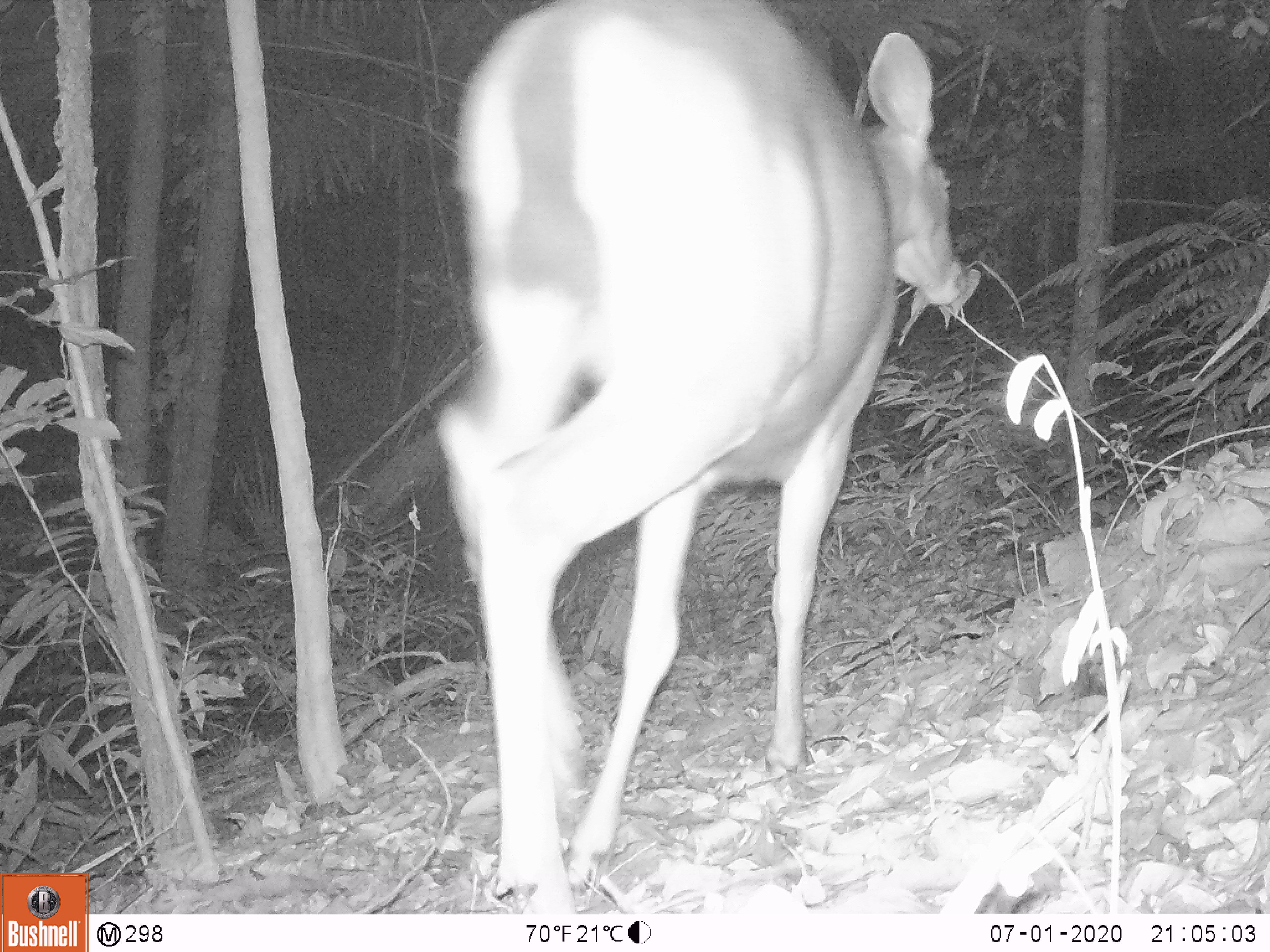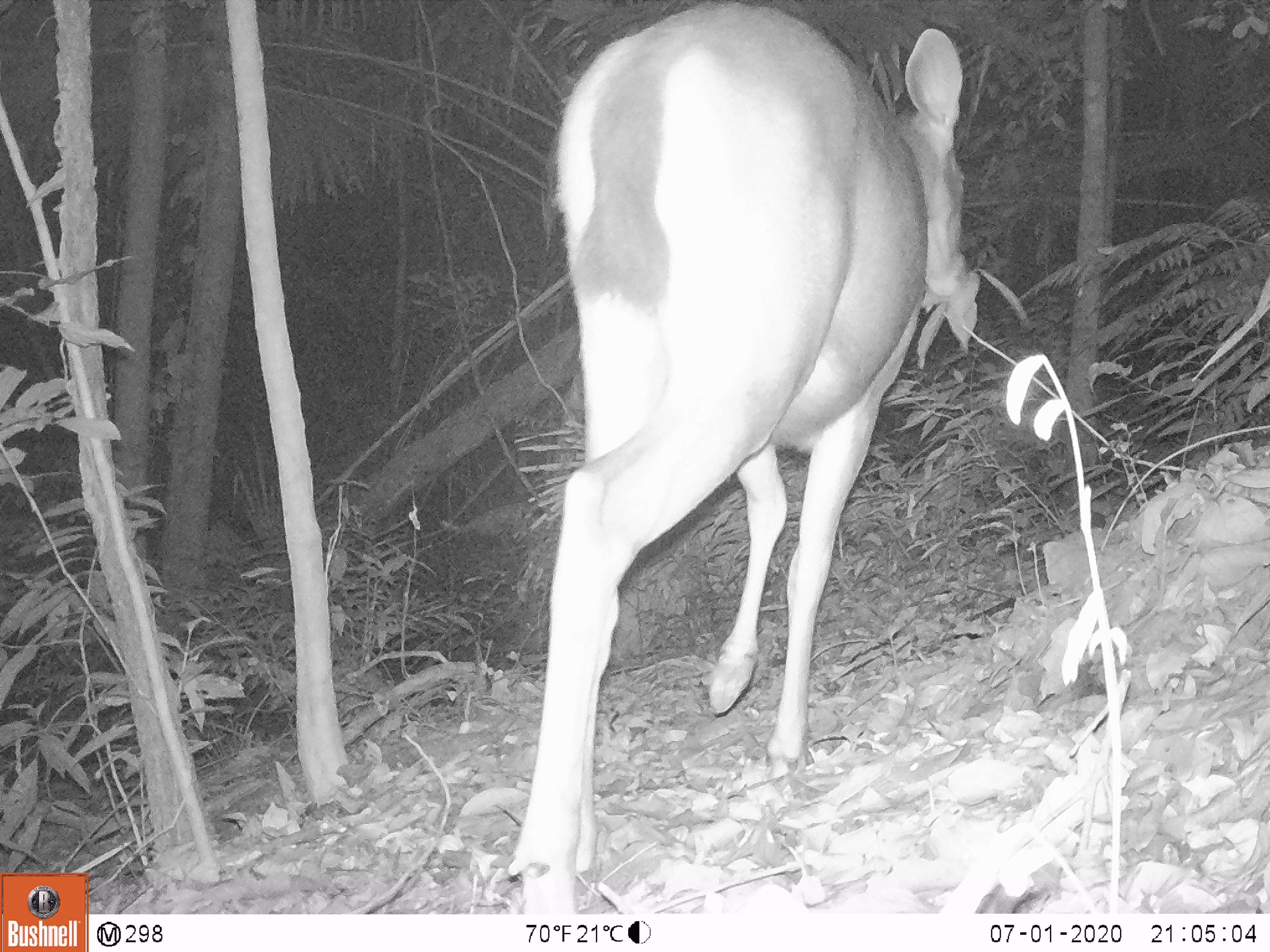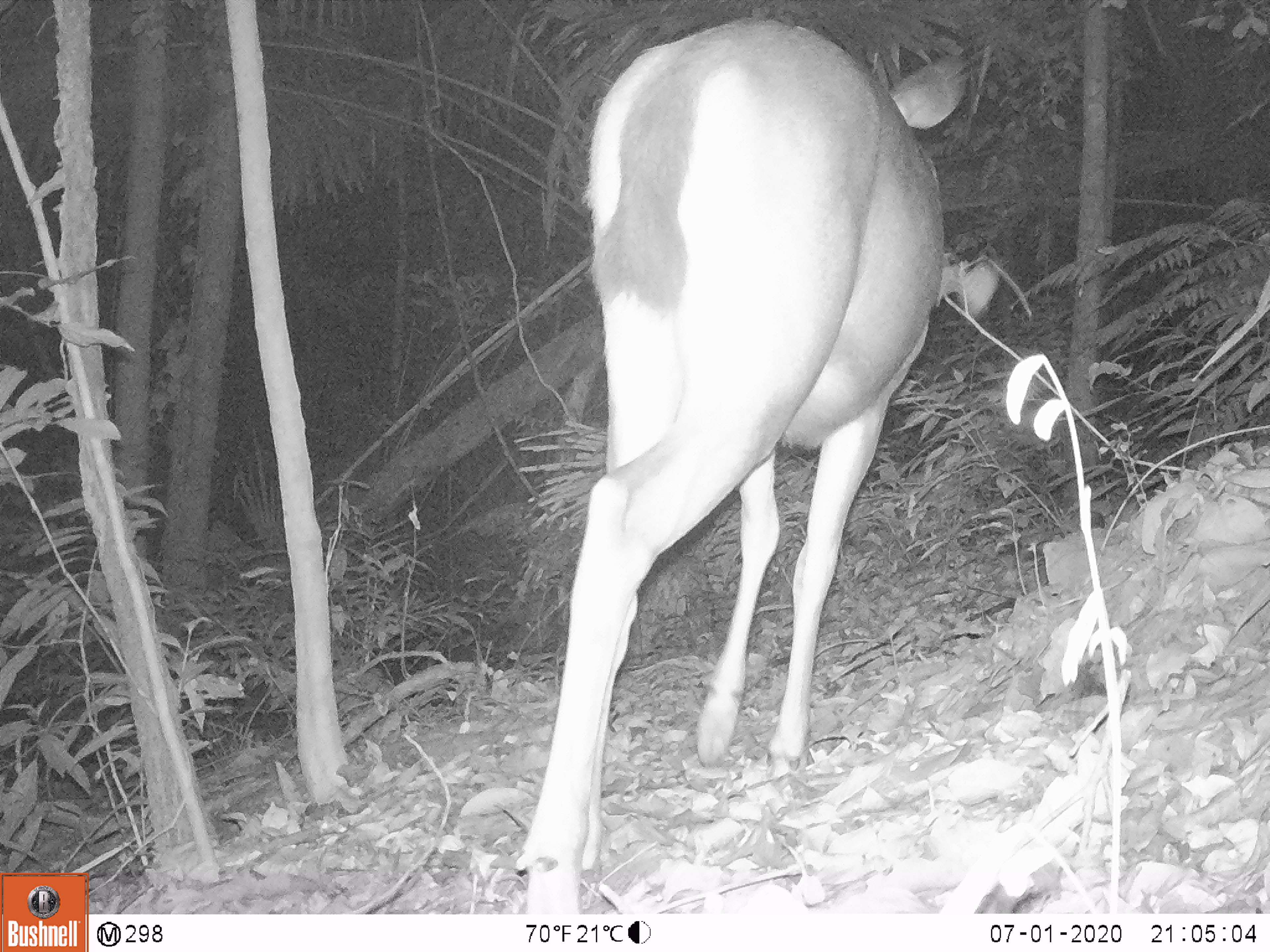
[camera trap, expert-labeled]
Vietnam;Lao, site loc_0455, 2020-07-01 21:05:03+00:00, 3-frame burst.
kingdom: Animalia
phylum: Chordata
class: Mammalia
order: Artiodactyla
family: Cervidae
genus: Rusa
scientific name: Rusa unicolor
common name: sambar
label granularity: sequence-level